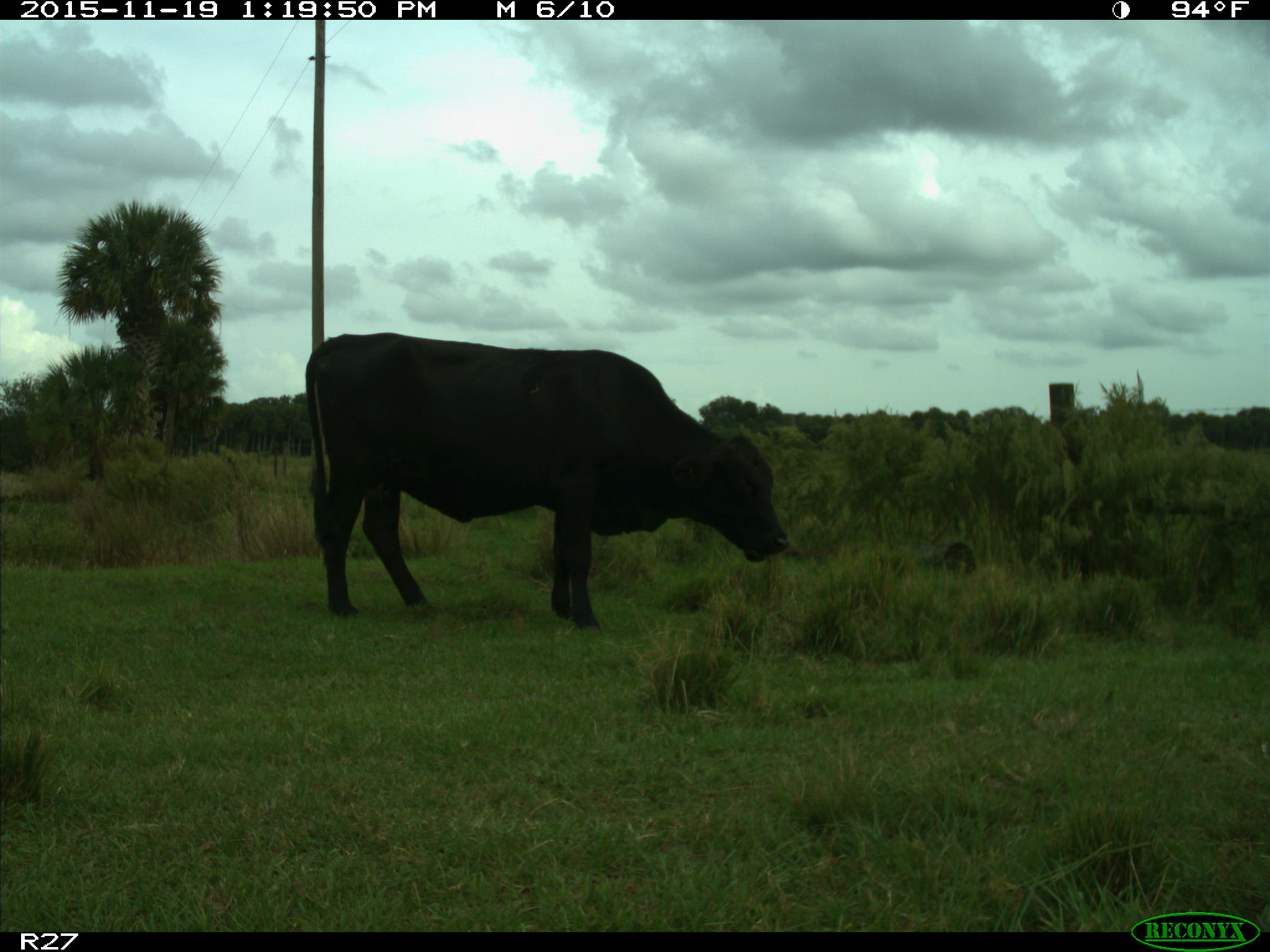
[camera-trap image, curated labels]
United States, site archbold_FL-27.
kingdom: Animalia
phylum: Chordata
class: Mammalia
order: Artiodactyla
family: Bovidae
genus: Bos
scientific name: Bos taurus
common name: domestic cow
Bos taurus (domestic cow).